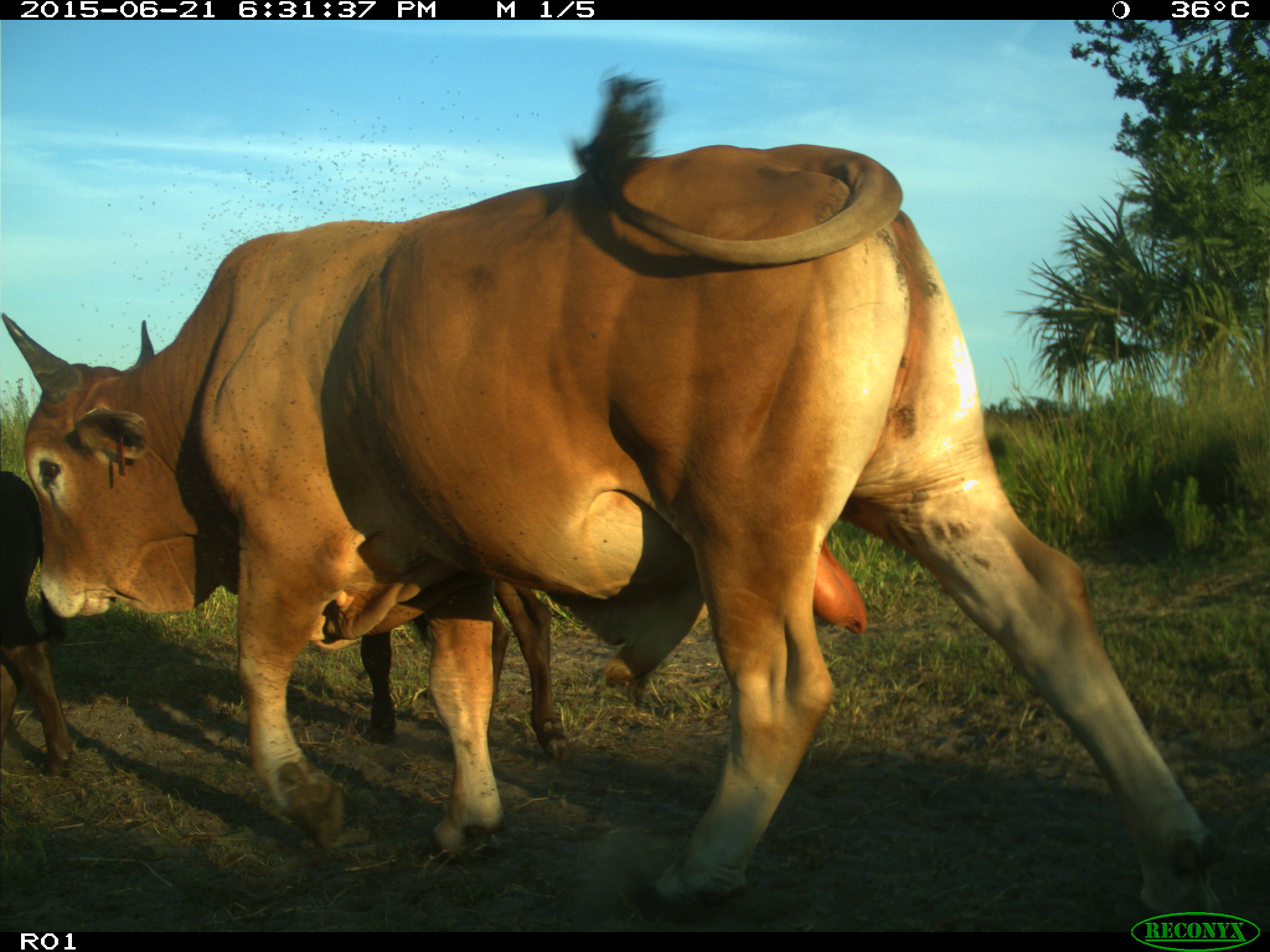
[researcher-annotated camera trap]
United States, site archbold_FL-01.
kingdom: Animalia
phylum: Chordata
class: Mammalia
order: Artiodactyla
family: Bovidae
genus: Bos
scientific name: Bos taurus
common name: domestic cow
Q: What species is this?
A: Bos taurus (domestic cow).